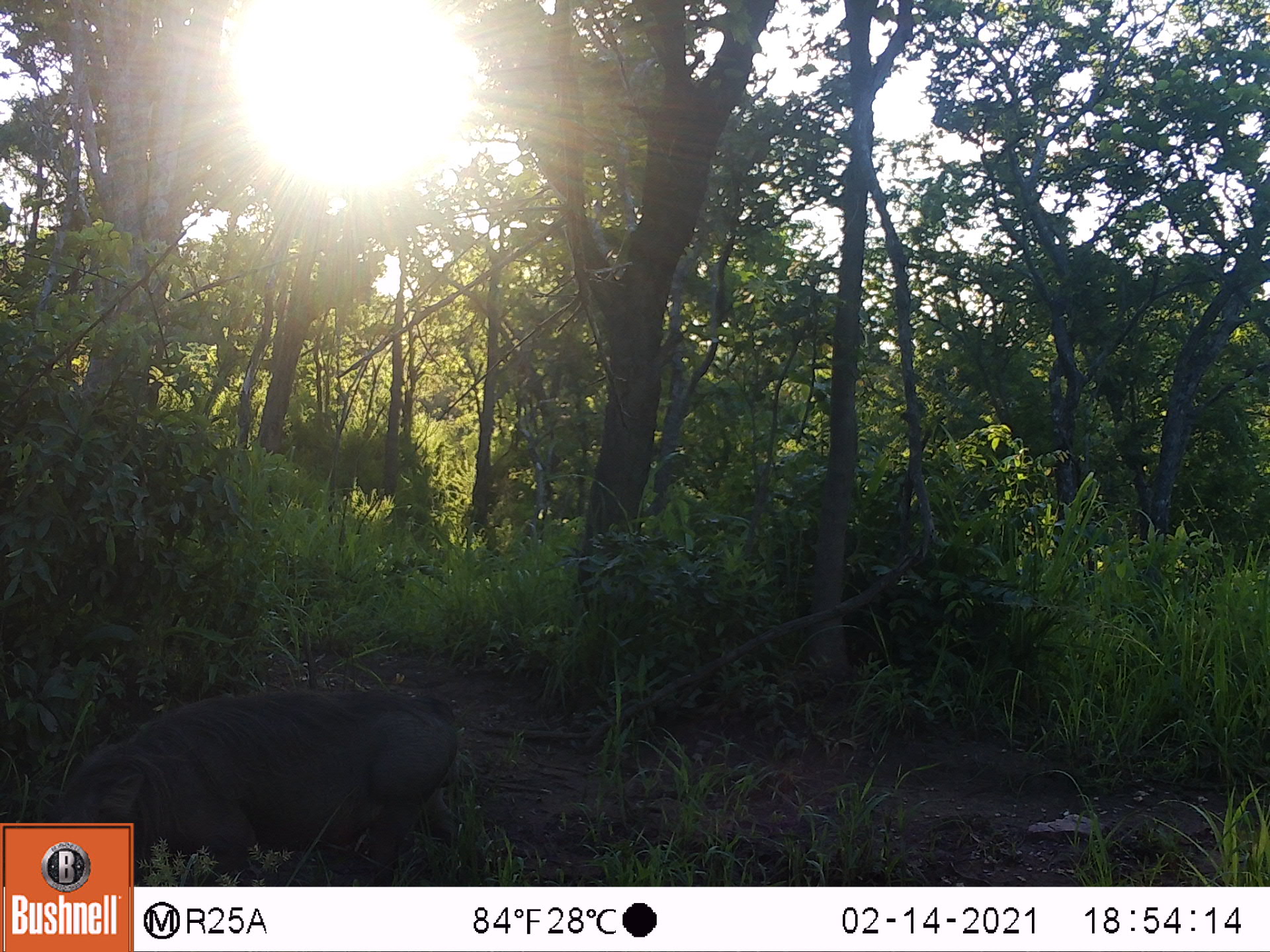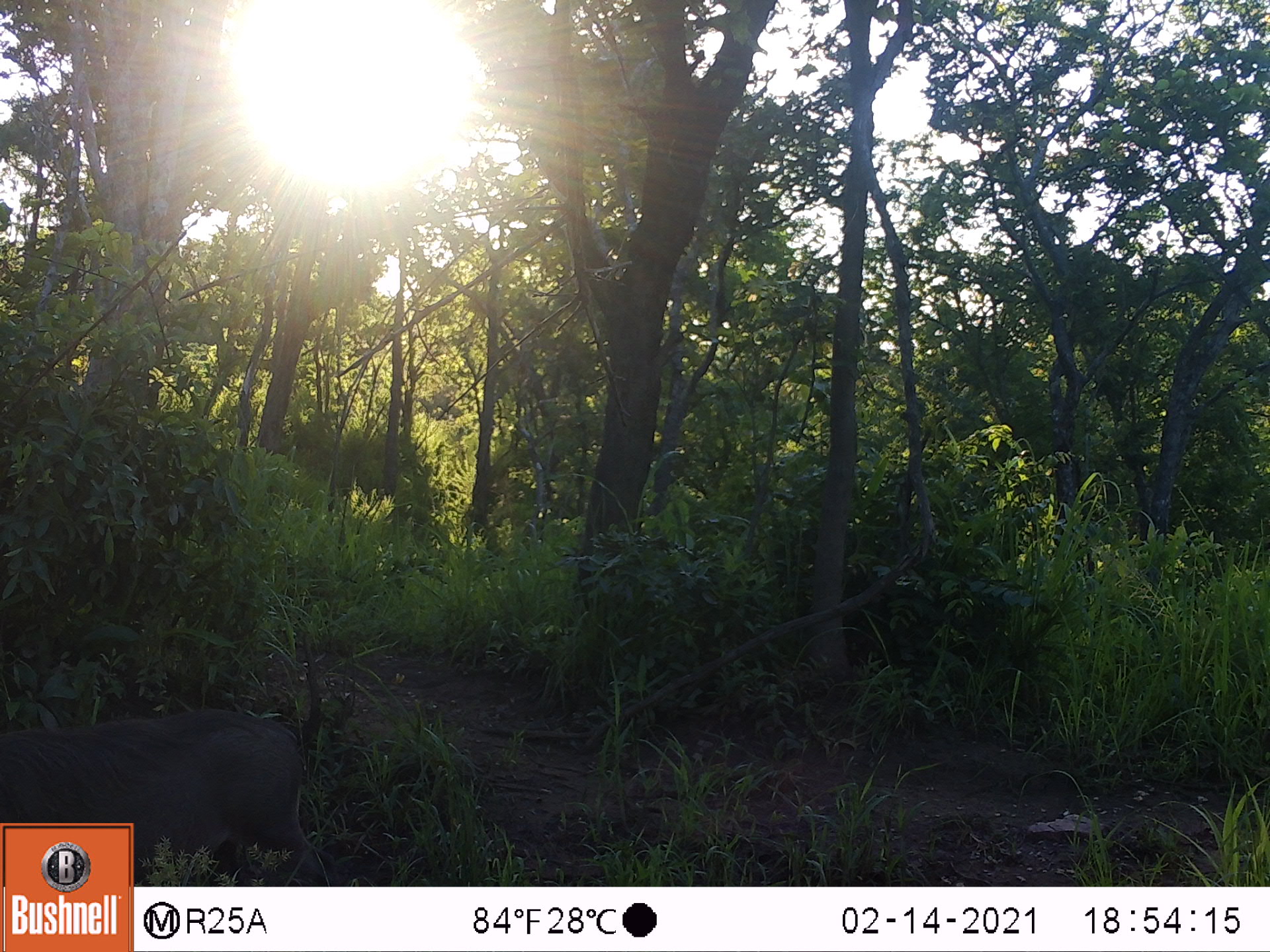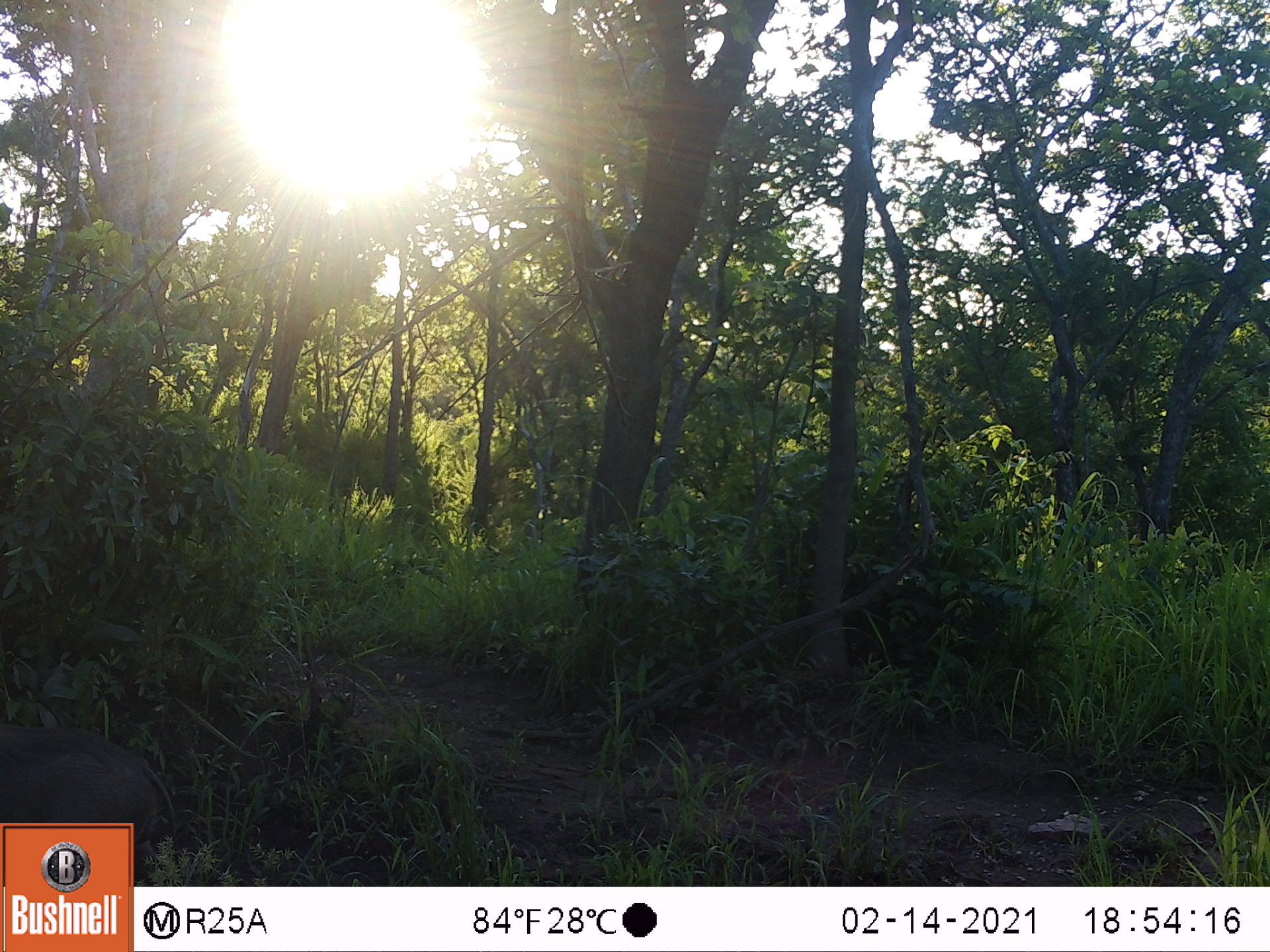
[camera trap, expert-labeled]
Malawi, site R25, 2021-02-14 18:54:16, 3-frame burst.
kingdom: Animalia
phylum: Chordata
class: Mammalia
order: Artiodactyla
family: Suidae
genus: Phacochoerus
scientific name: Phacochoerus africanus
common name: common warthog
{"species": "common warthog (Phacochoerus africanus)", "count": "1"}